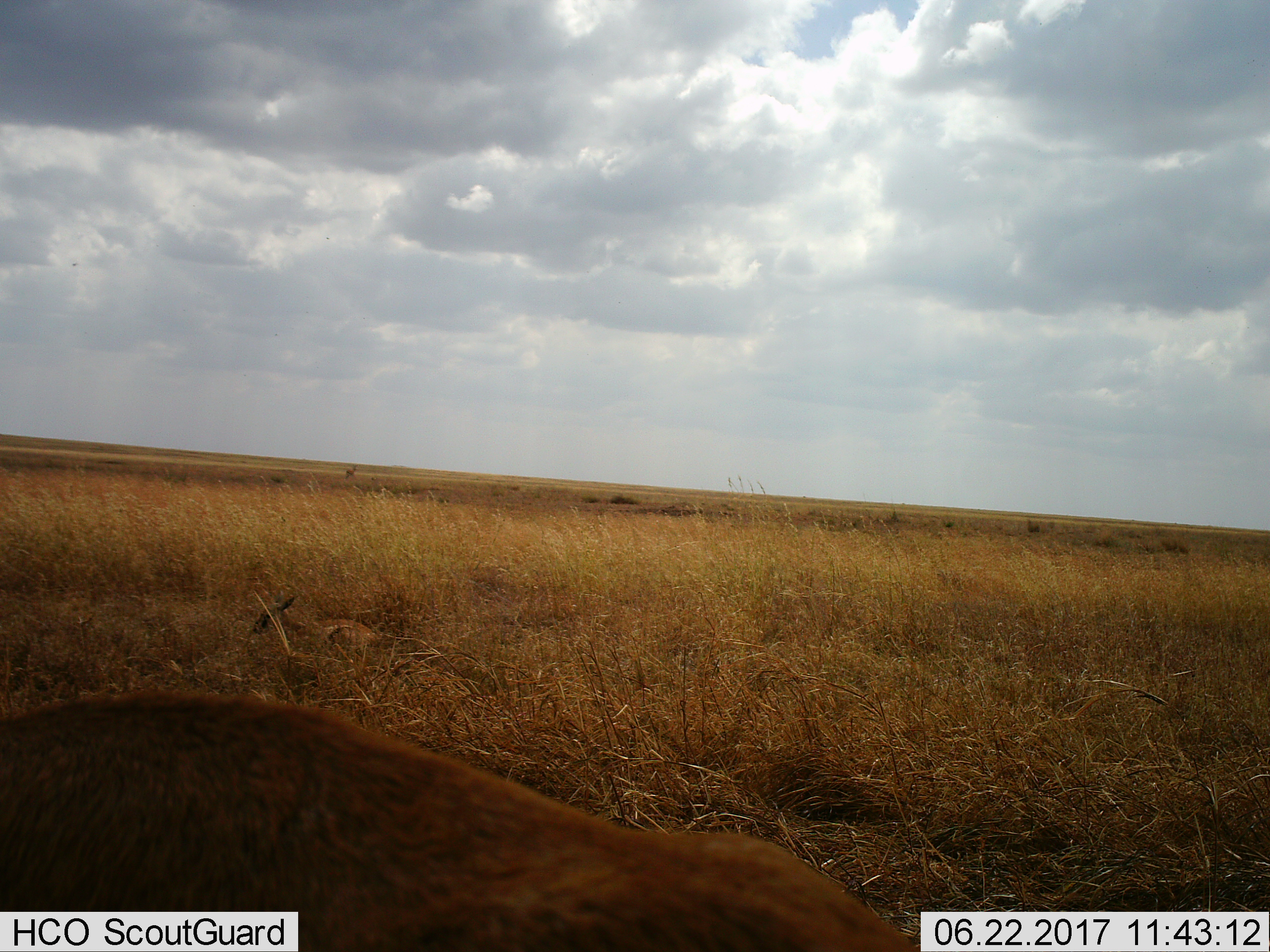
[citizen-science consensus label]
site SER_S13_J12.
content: unidentified animal